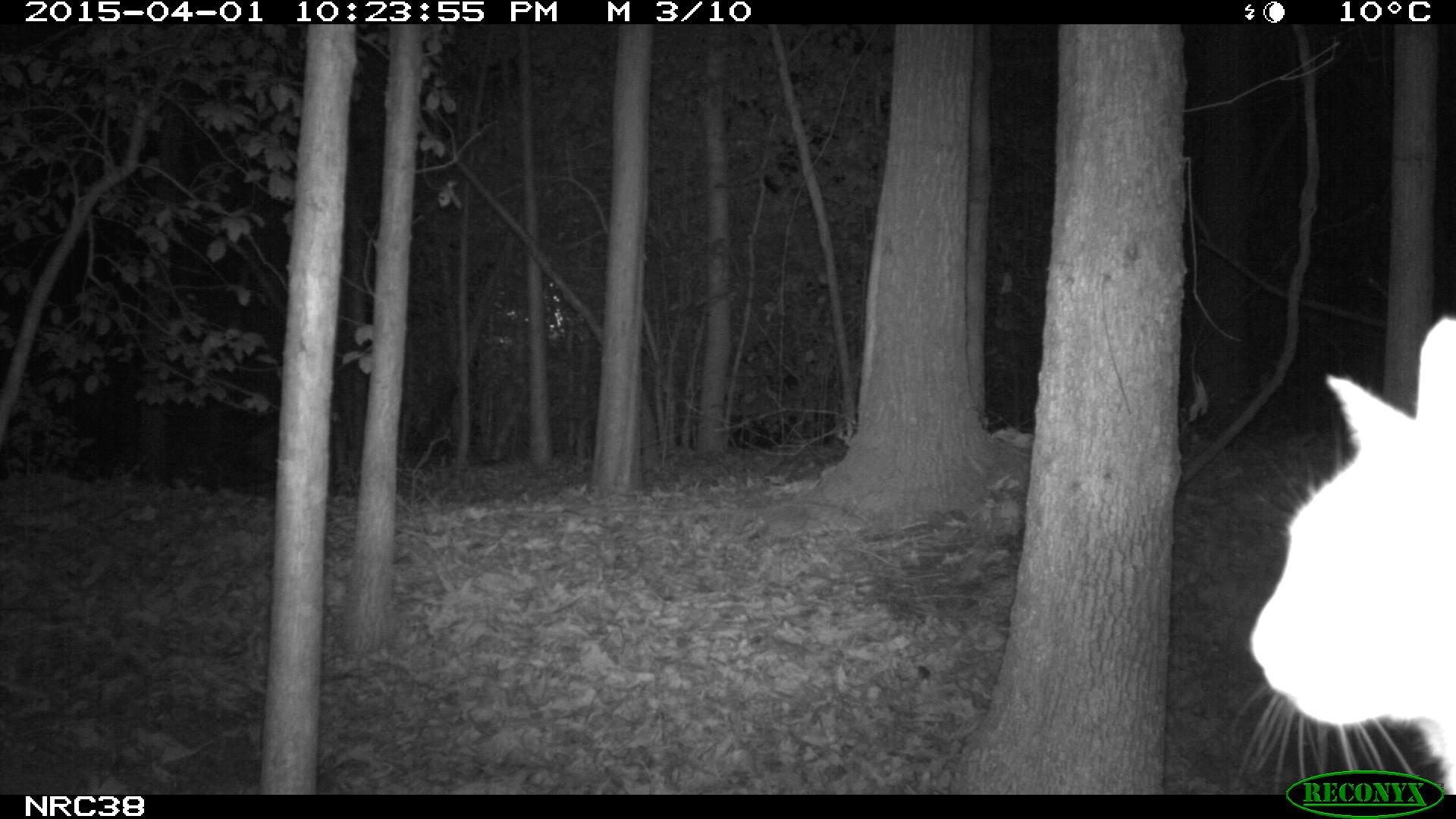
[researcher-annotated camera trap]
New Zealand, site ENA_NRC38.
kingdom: Animalia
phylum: Chordata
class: Mammalia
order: Carnivora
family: Felidae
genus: Felis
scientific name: Felis catus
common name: domestic cat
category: cat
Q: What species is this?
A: Cat (domestic cat) (Felis catus).